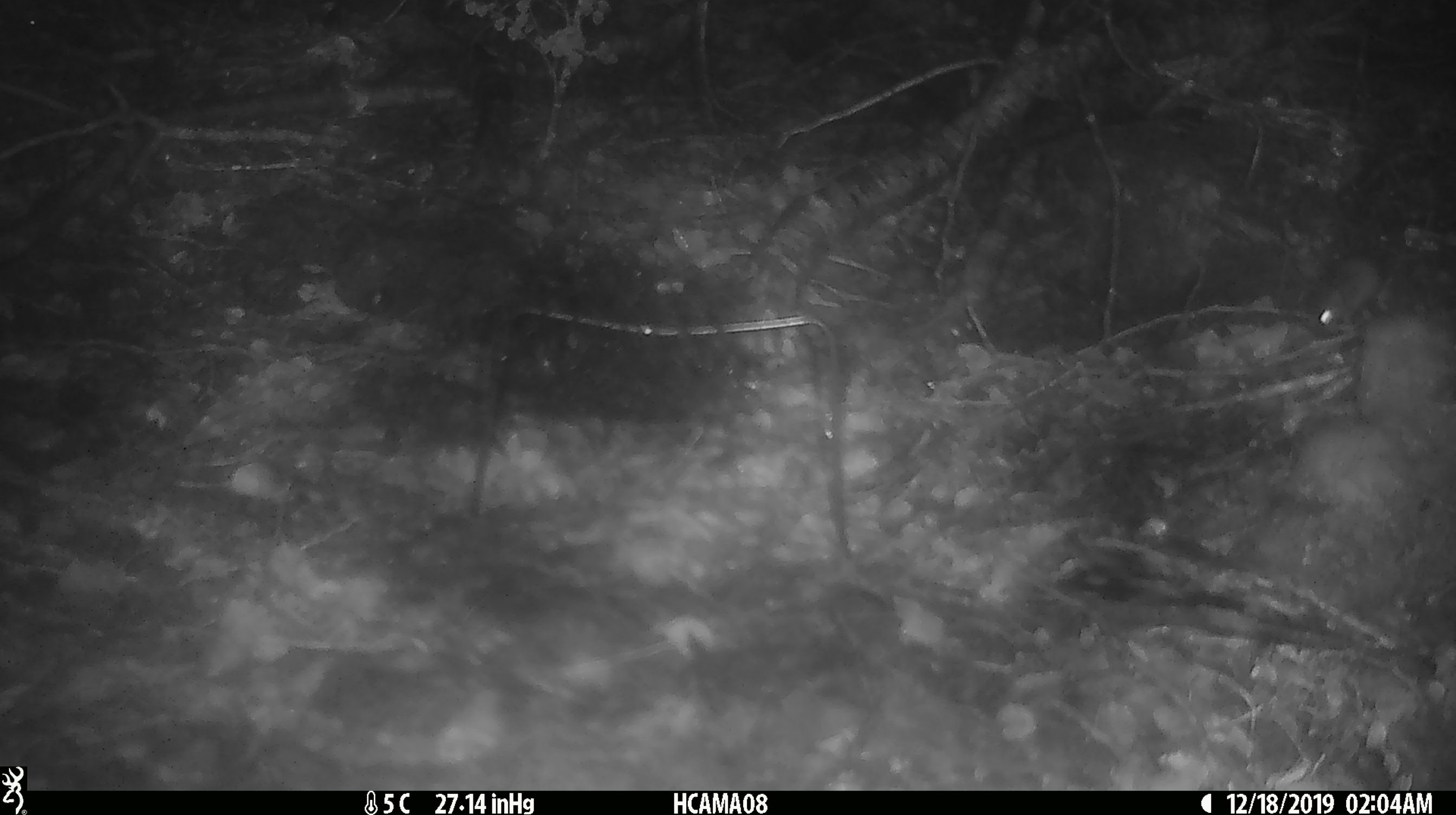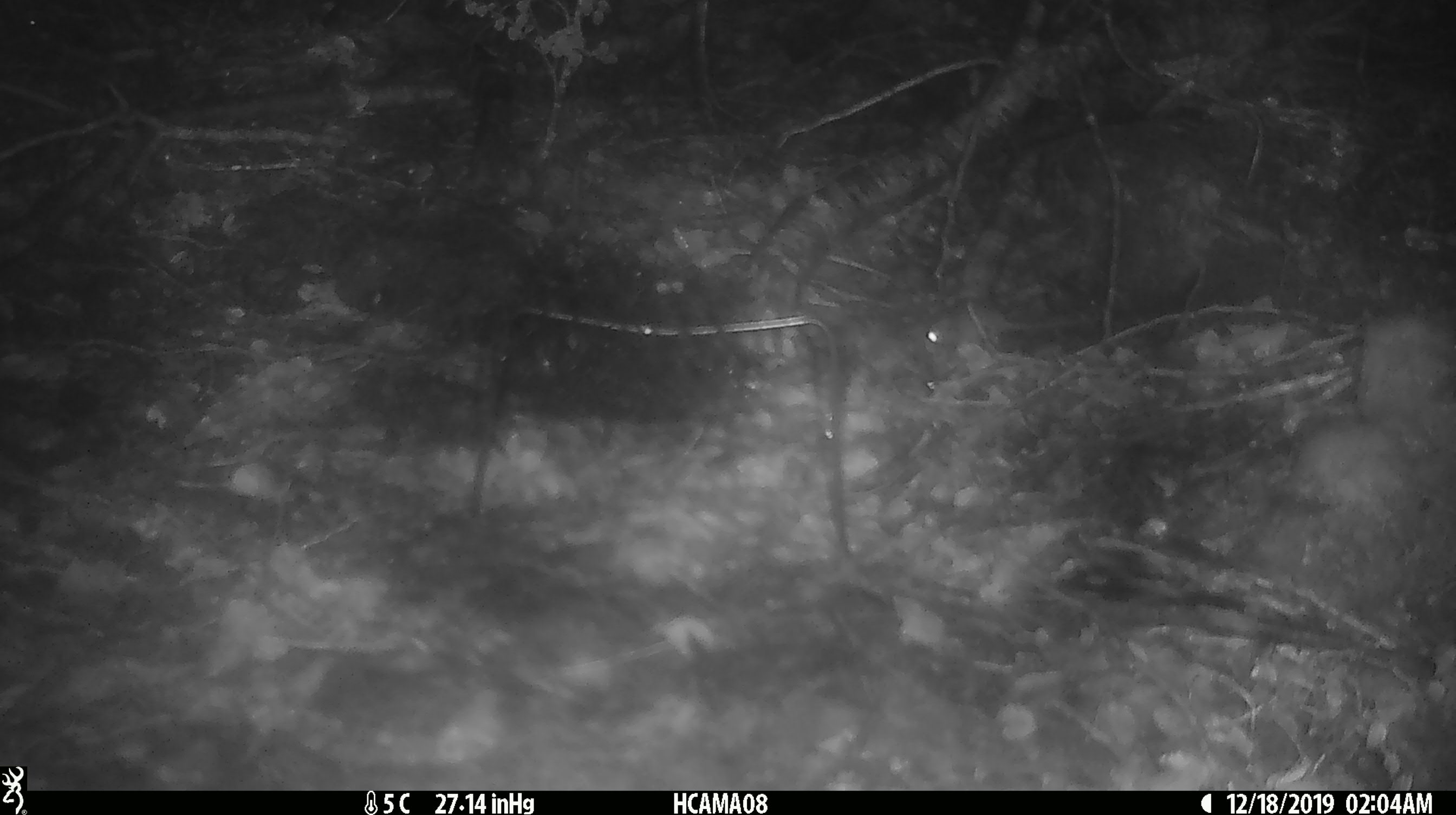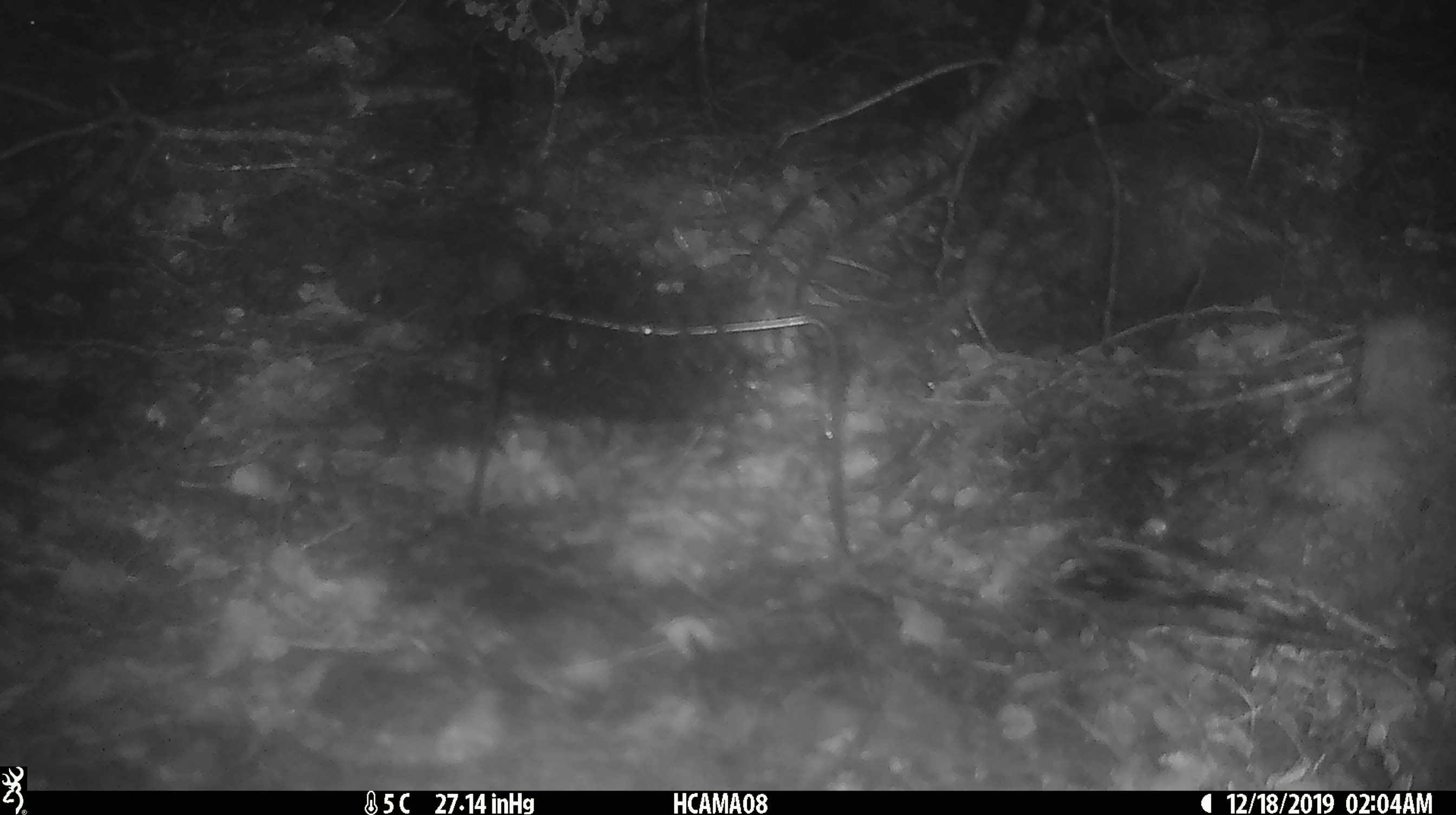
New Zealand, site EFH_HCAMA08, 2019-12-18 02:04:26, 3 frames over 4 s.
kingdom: Animalia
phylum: Chordata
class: Mammalia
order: Rodentia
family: Muridae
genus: Mus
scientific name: Mus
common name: mouse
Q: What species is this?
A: Mouse (Mus).